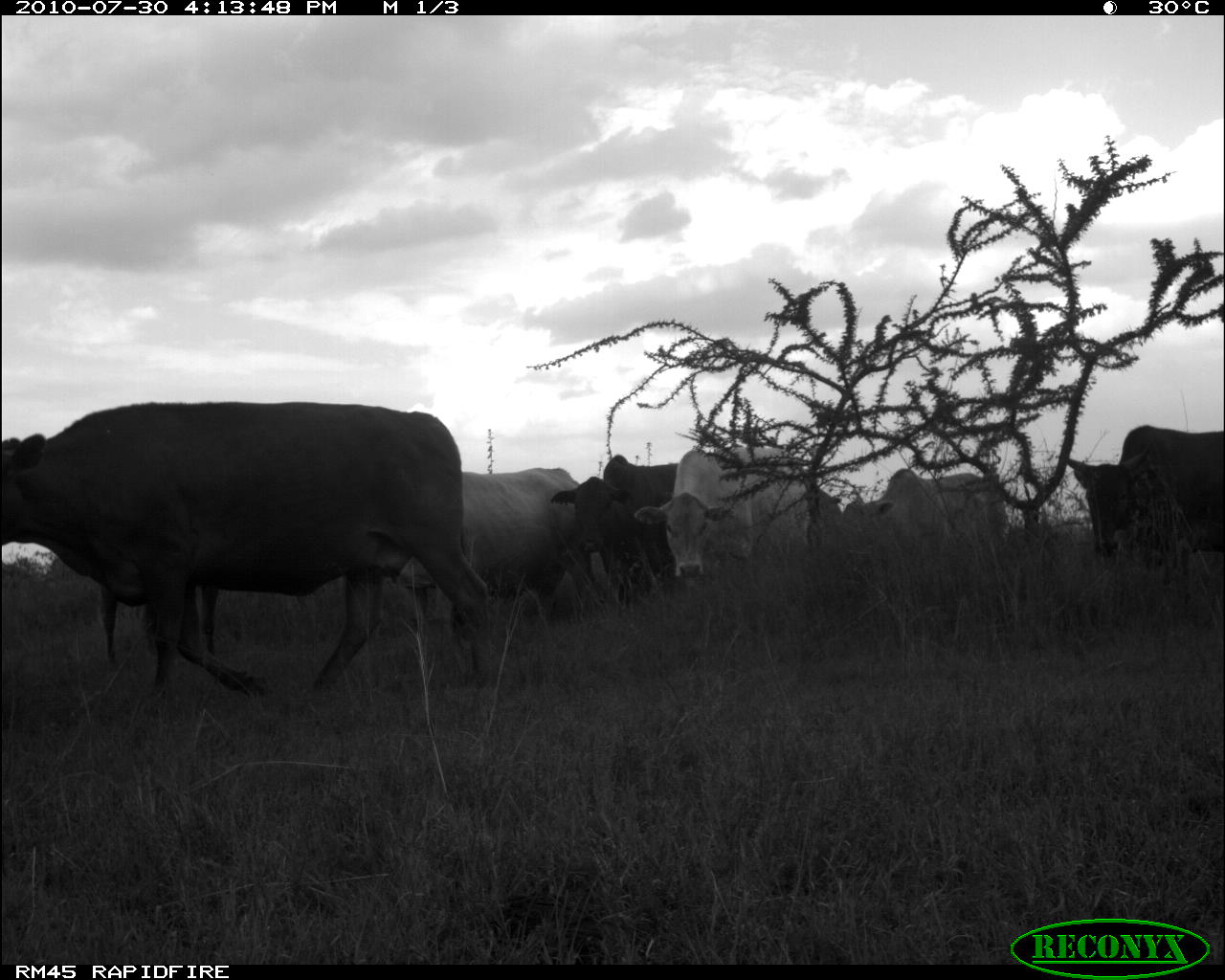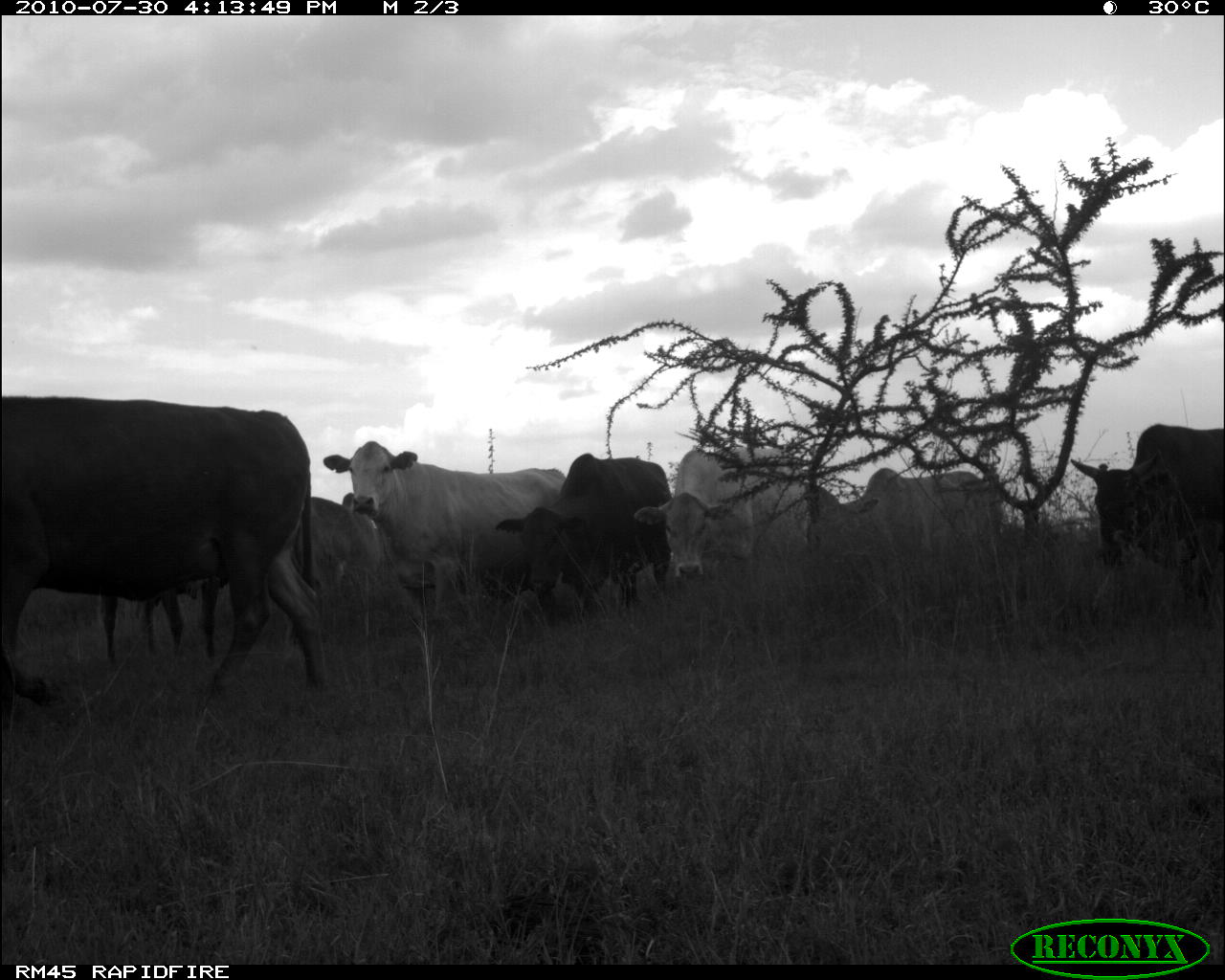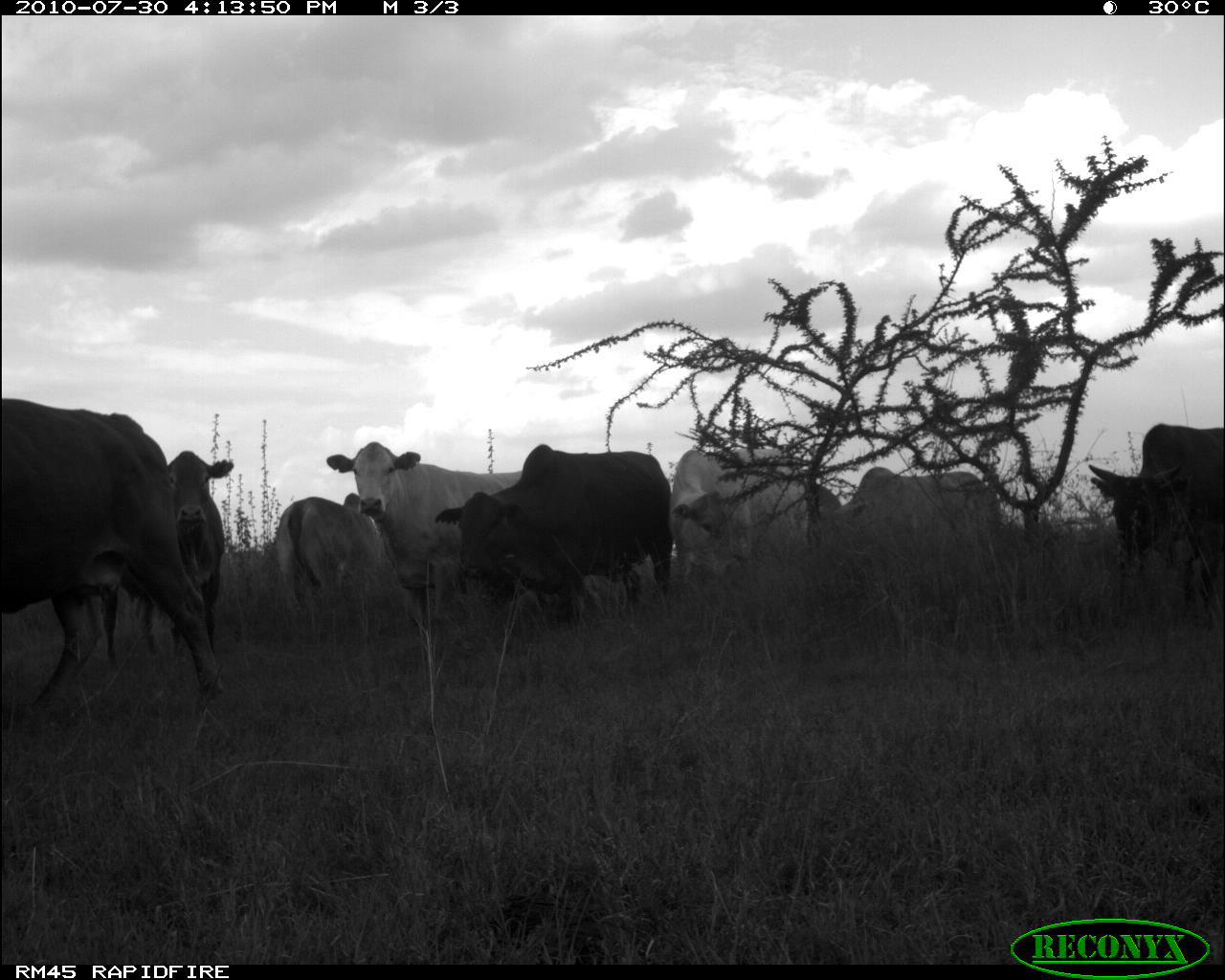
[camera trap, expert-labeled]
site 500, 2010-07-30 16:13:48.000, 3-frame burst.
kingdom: Animalia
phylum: Chordata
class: Mammalia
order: Artiodactyla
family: Bovidae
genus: Tragelaphus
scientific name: Tragelaphus oryx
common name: eland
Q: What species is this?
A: Tragelaphus oryx (eland).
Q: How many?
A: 6.